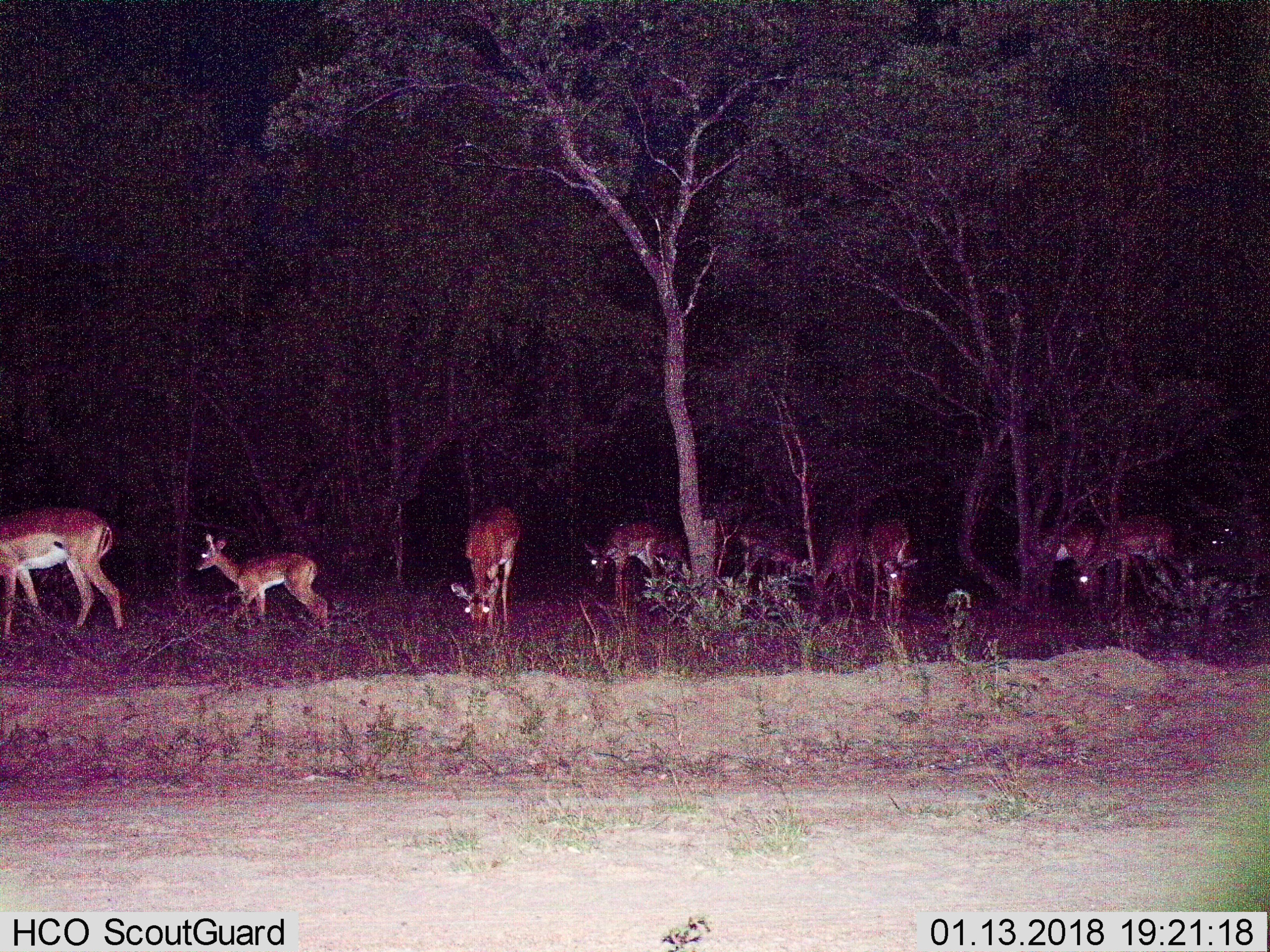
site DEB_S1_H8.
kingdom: Animalia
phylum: Chordata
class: Mammalia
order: Artiodactyla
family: Bovidae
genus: Aepyceros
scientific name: Aepyceros melampus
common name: impala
Impala (Aepyceros melampus), count 11-50. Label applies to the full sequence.